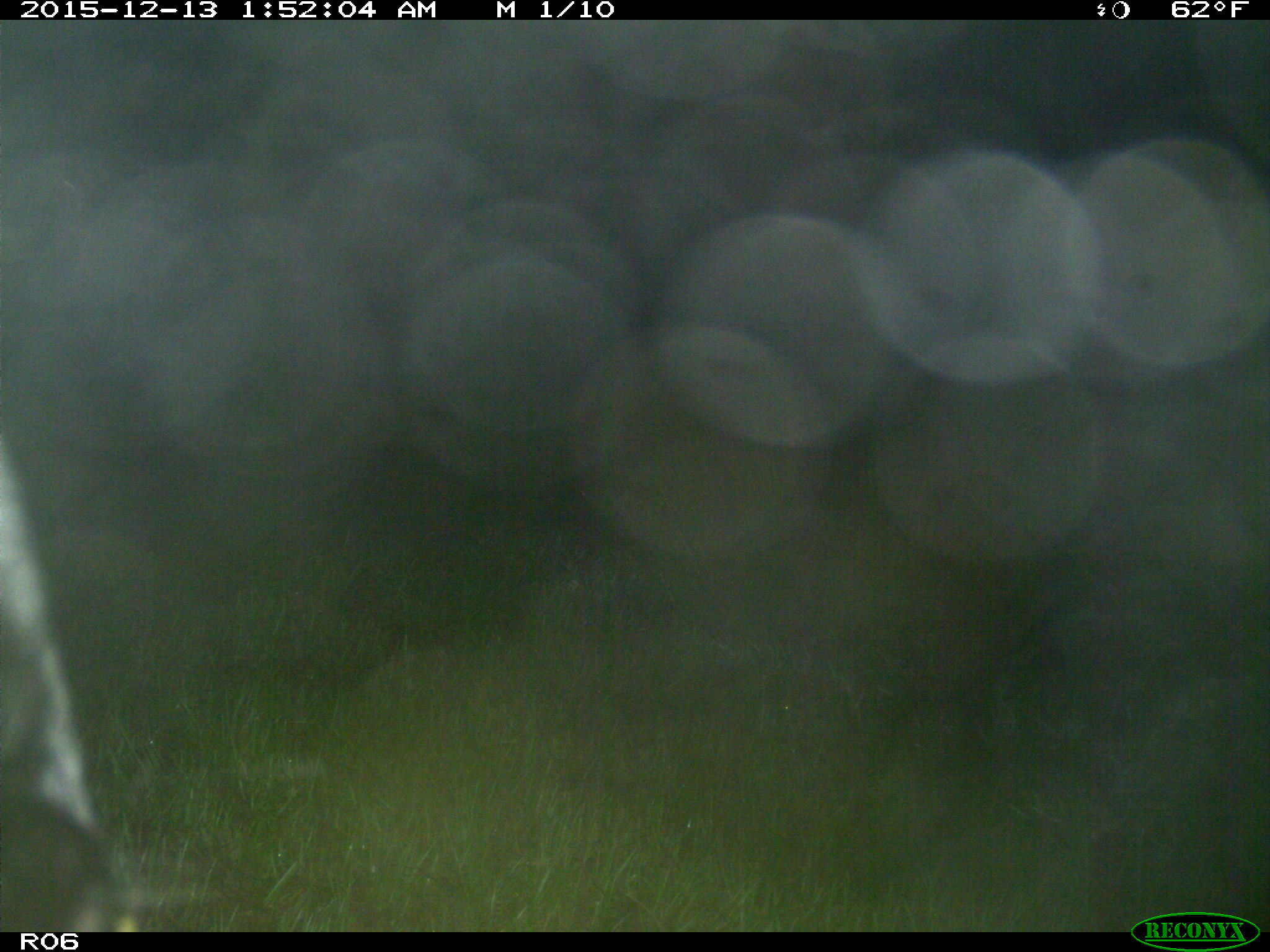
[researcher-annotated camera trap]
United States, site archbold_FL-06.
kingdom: Animalia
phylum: Chordata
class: Mammalia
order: Artiodactyla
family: Bovidae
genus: Bos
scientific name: Bos taurus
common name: domestic cow